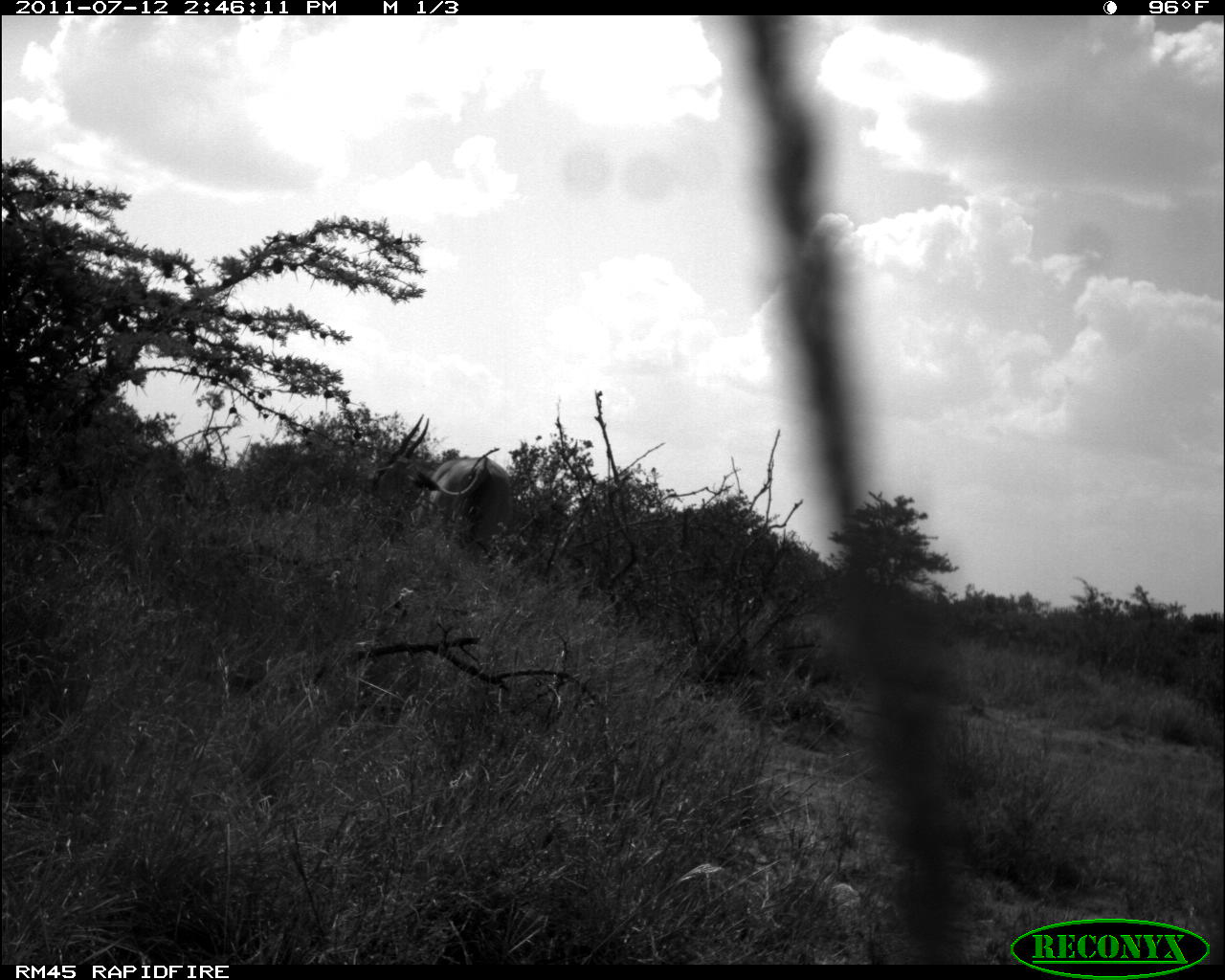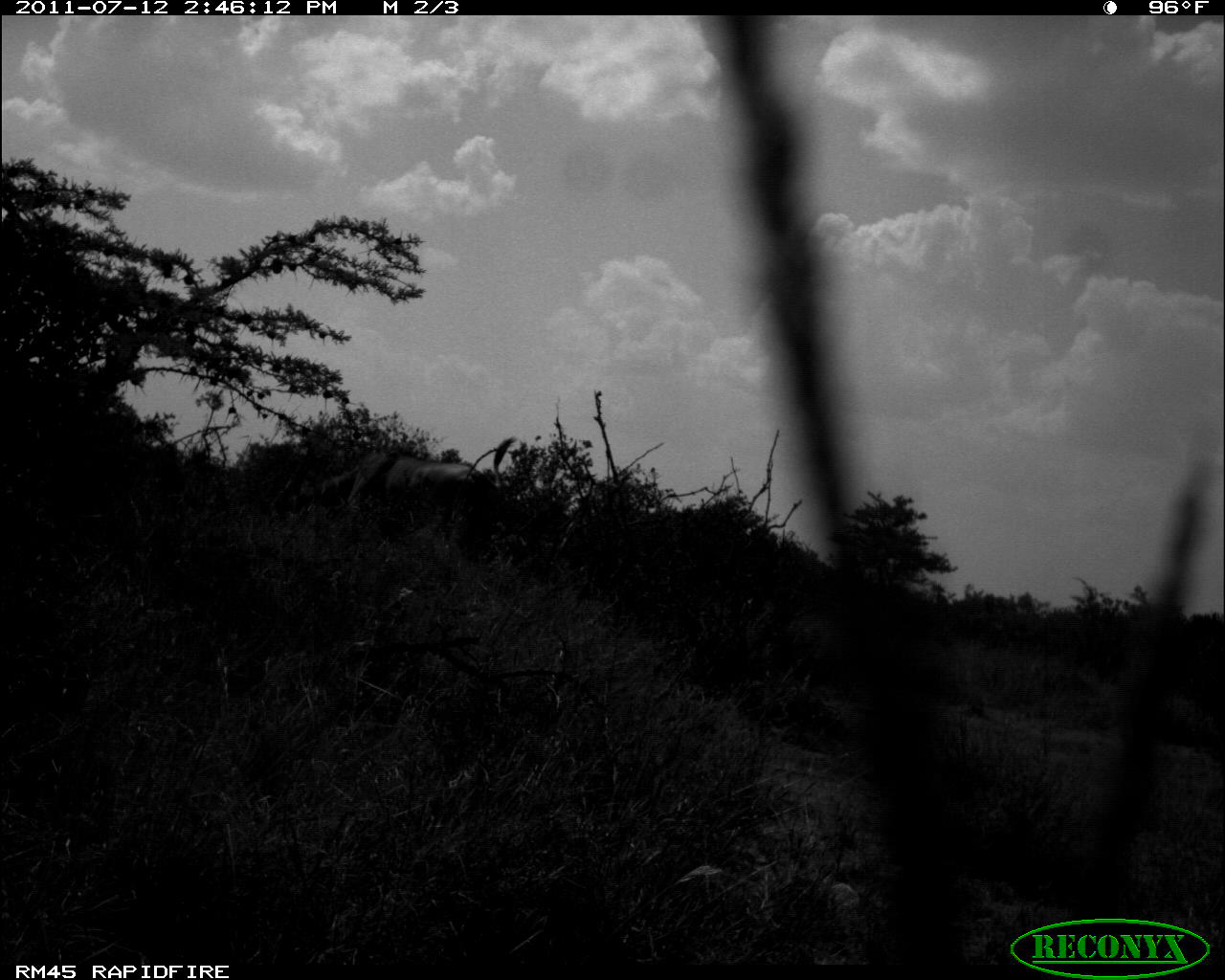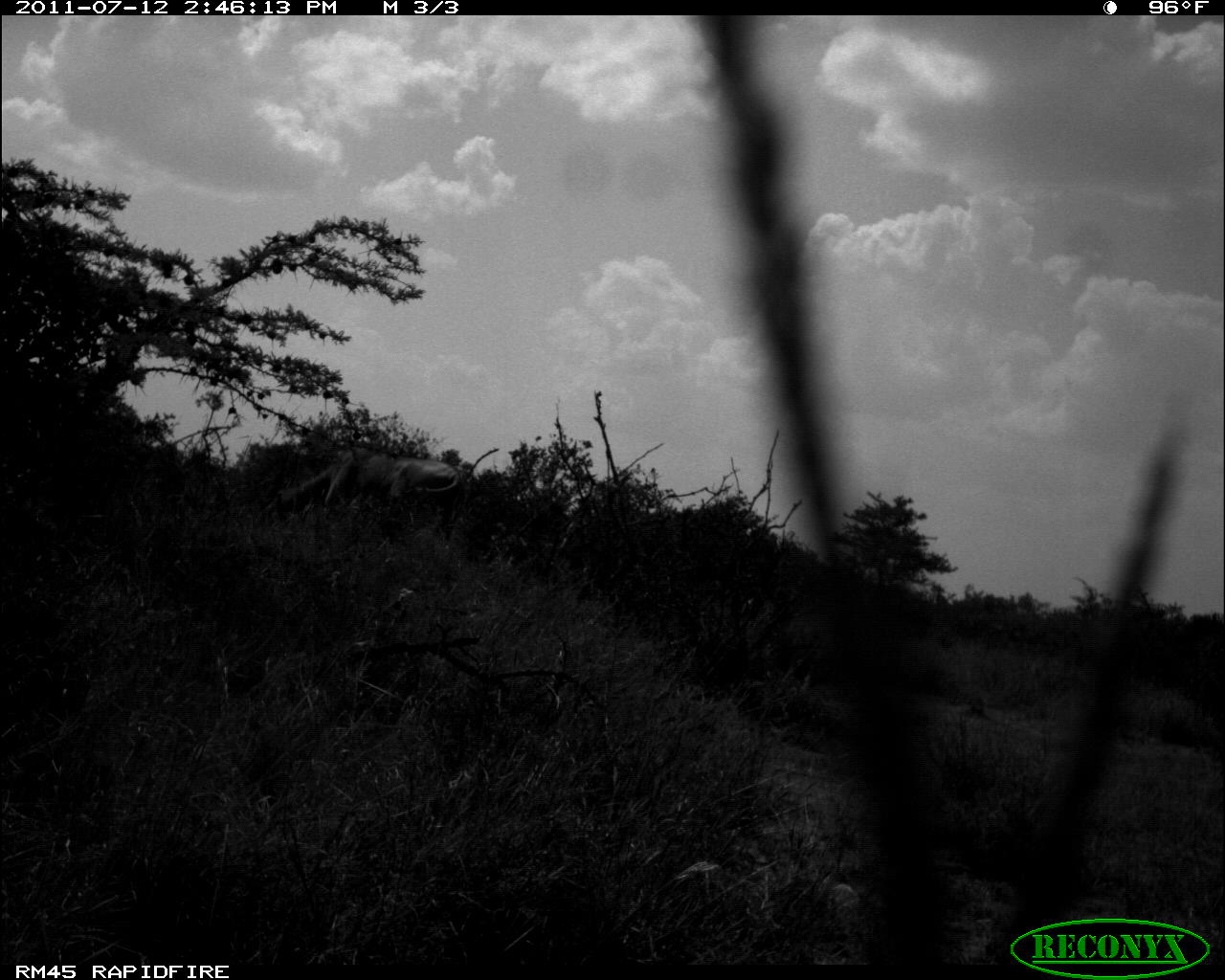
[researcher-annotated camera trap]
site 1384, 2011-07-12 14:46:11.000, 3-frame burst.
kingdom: Animalia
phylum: Chordata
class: Mammalia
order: Artiodactyla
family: Bovidae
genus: Tragelaphus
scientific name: Tragelaphus oryx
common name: eland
Tragelaphus oryx (eland), count 1.